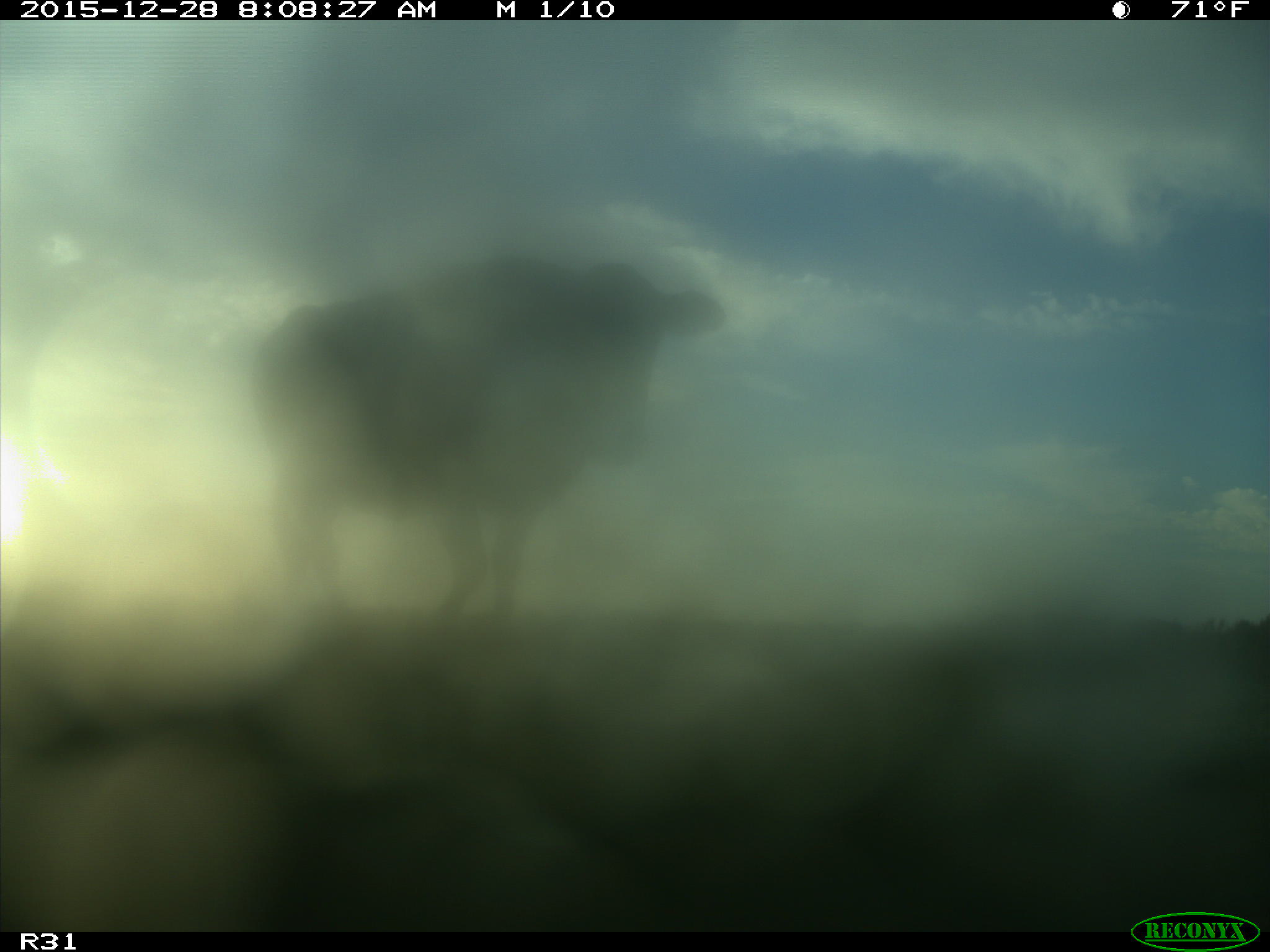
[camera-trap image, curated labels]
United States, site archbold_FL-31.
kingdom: Animalia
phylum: Chordata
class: Mammalia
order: Artiodactyla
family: Bovidae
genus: Bos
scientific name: Bos taurus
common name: domestic cow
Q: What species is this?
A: Bos taurus (domestic cow).